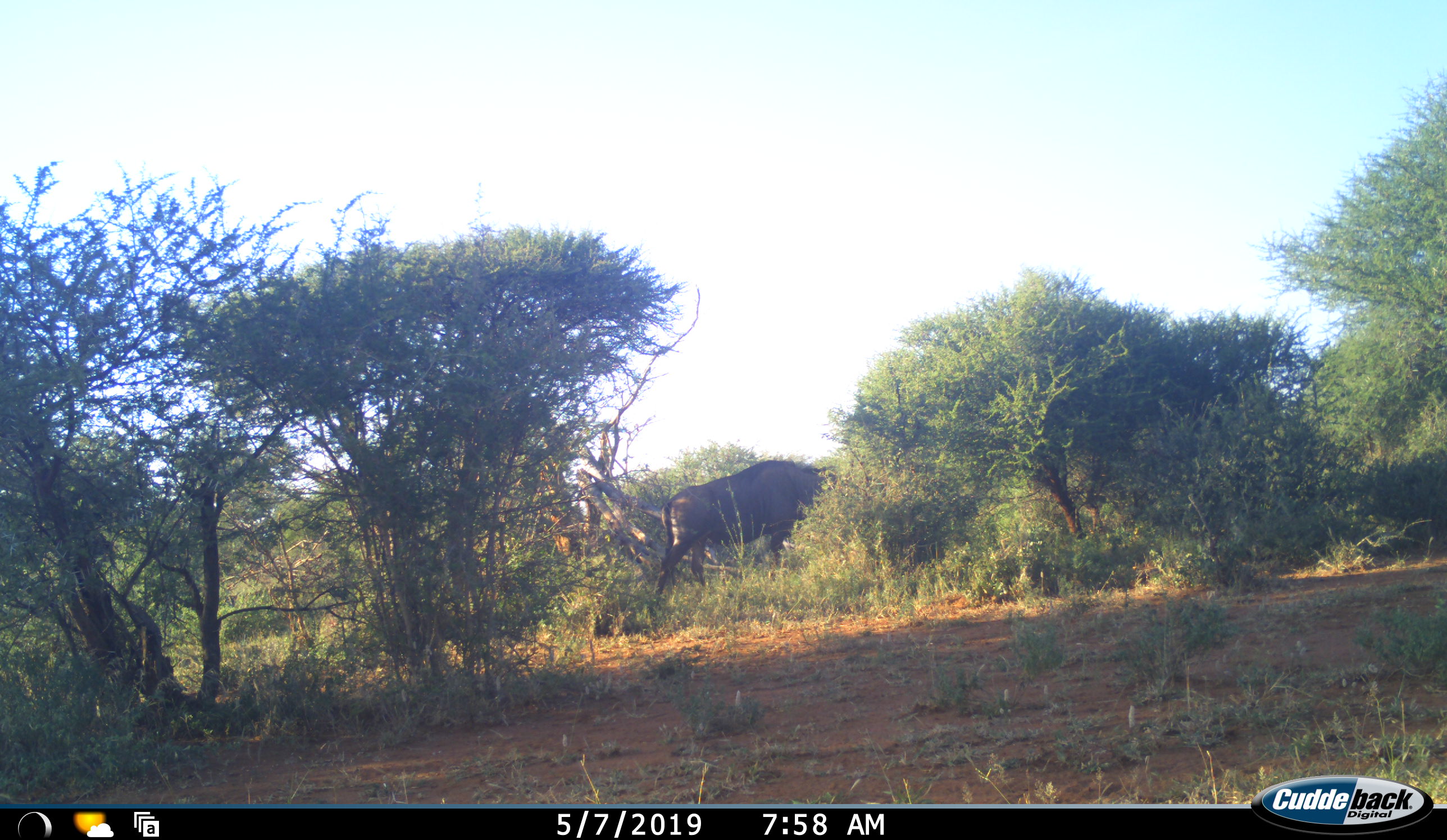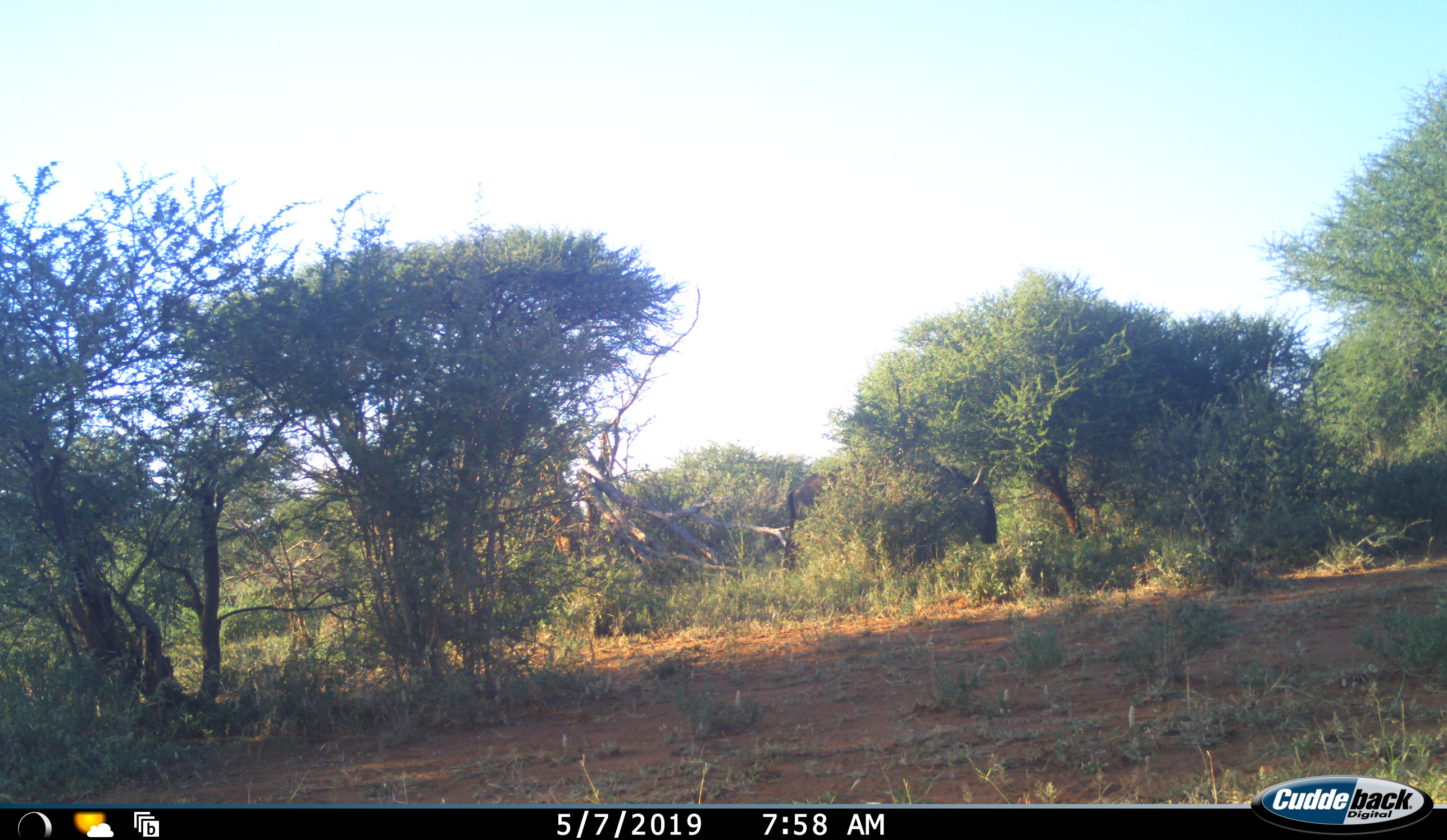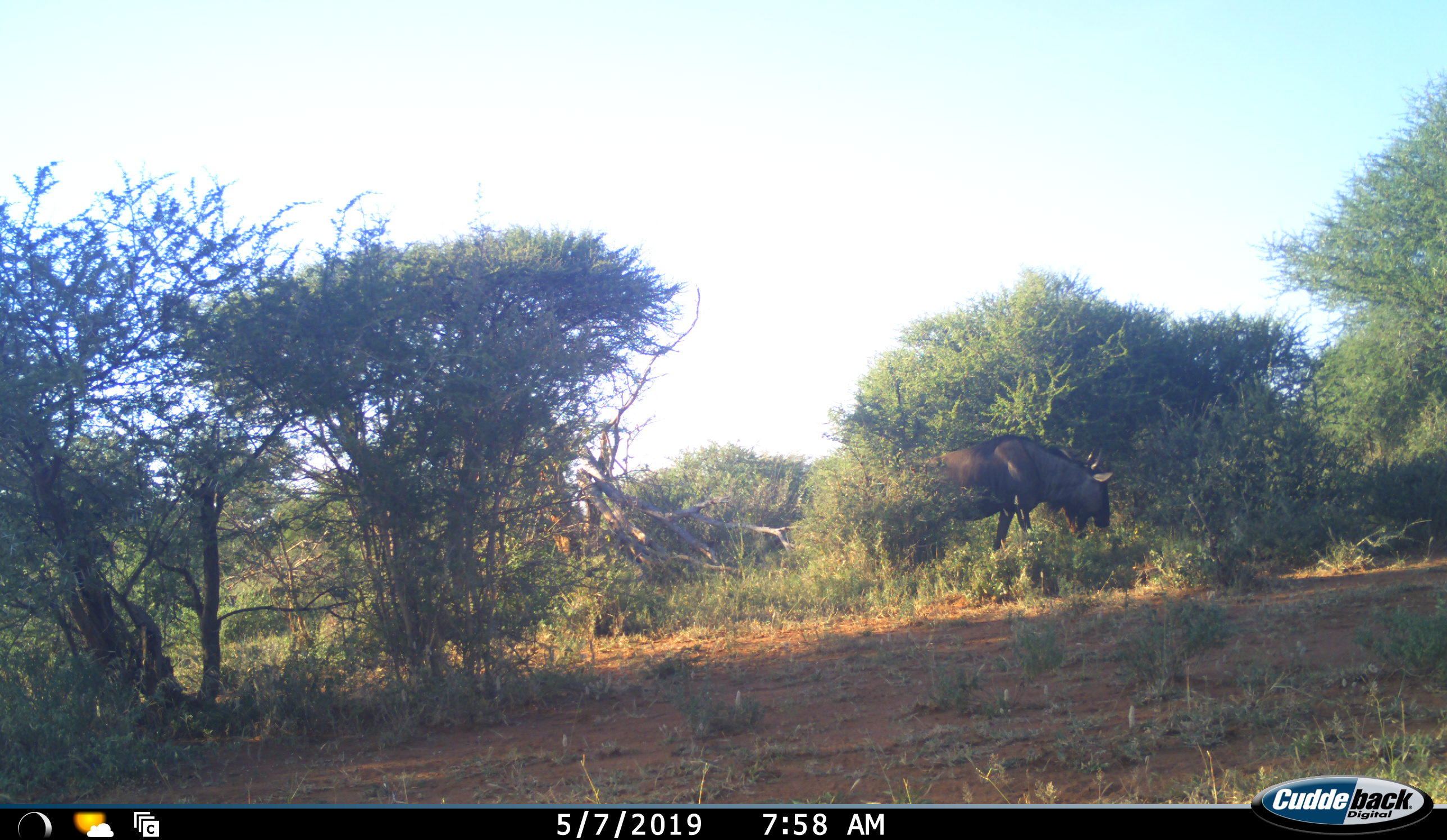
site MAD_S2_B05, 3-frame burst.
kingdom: Animalia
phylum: Chordata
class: Mammalia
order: Artiodactyla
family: Bovidae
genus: Connochaetes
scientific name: Connochaetes taurinus taurinus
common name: blue wildebeest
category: wildebeestblue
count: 1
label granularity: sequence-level